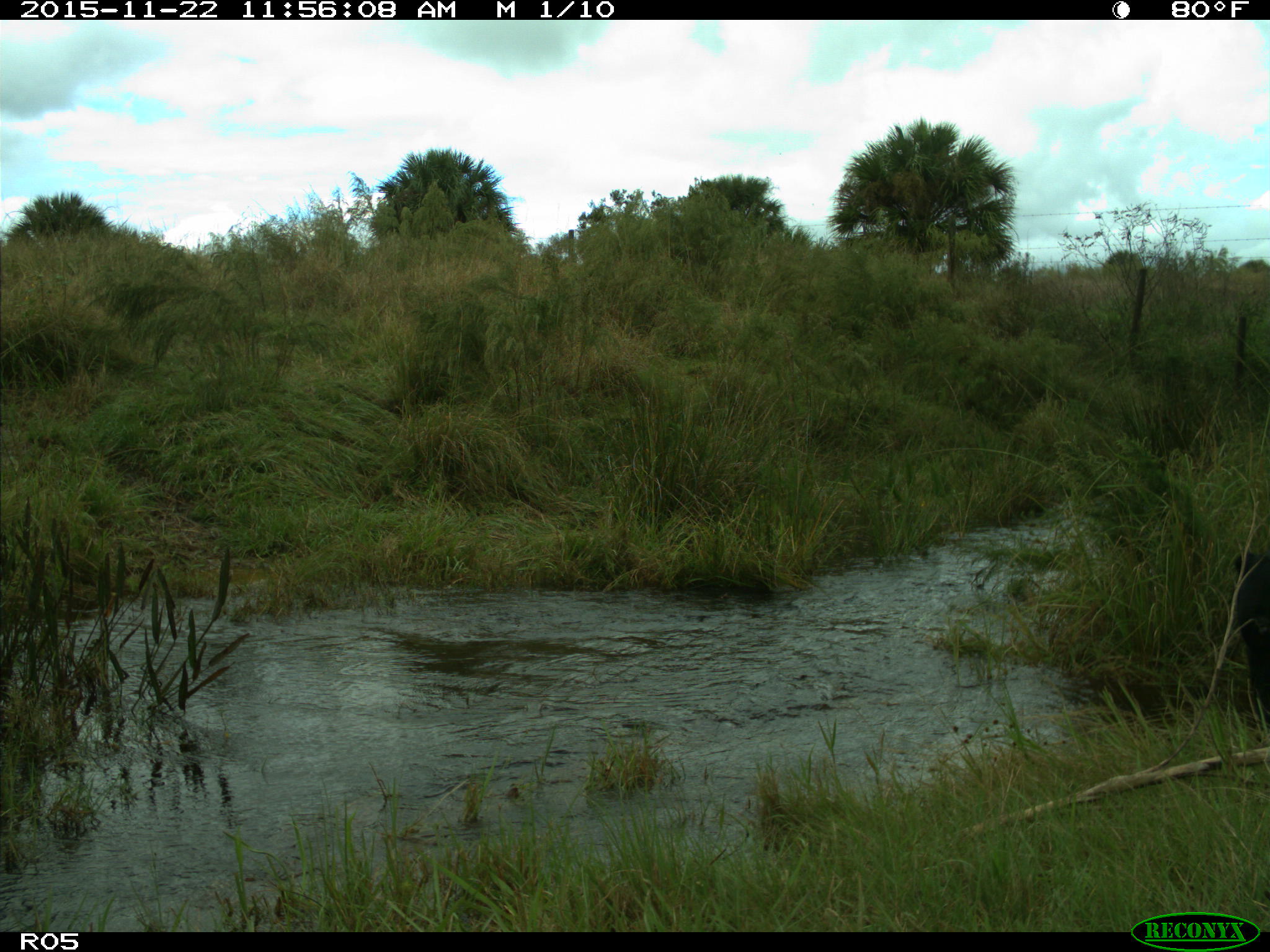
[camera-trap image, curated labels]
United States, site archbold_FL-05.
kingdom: Animalia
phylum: Chordata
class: Mammalia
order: Artiodactyla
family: Bovidae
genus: Bos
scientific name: Bos taurus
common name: domestic cow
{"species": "Bos taurus (domestic cow)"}